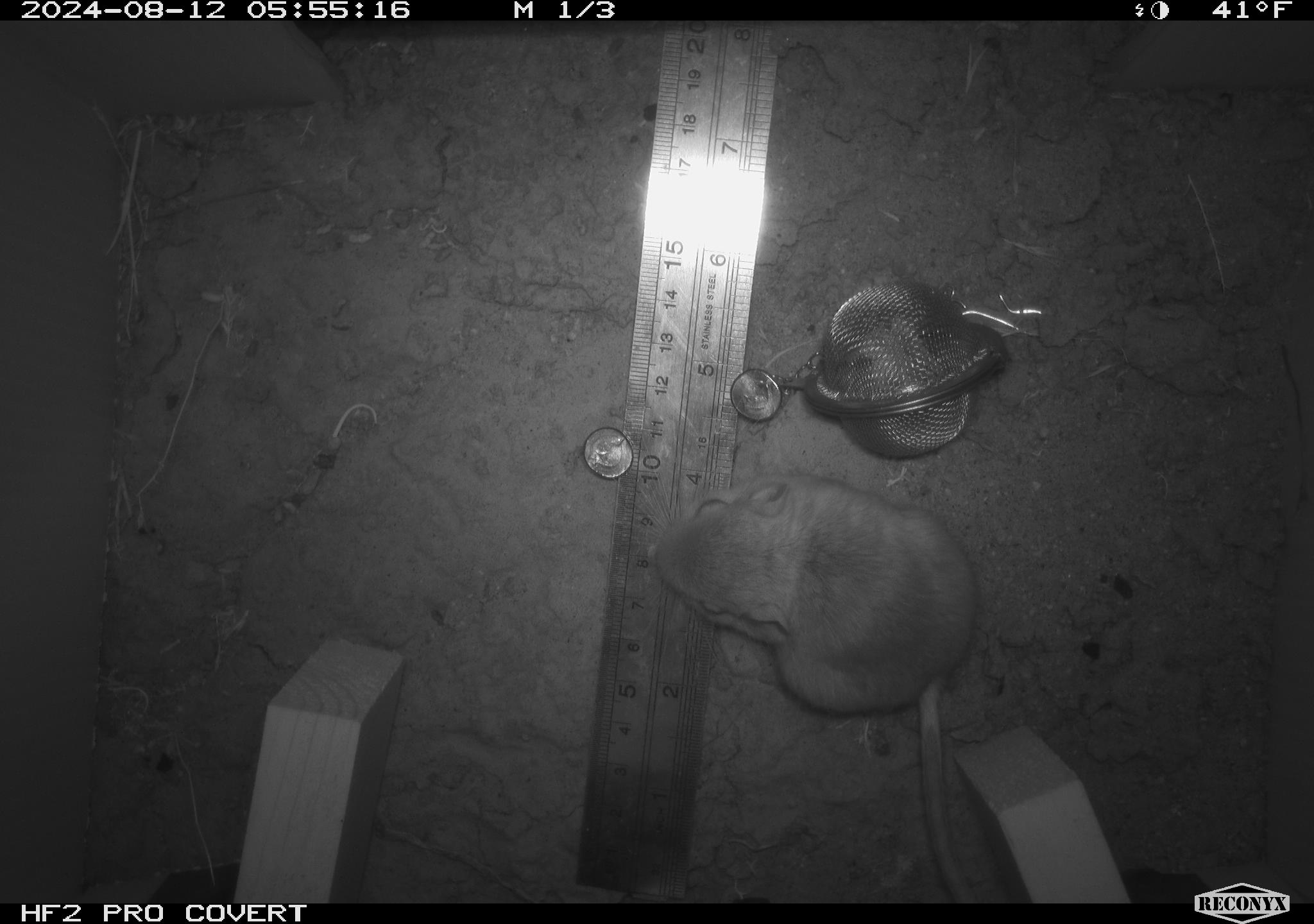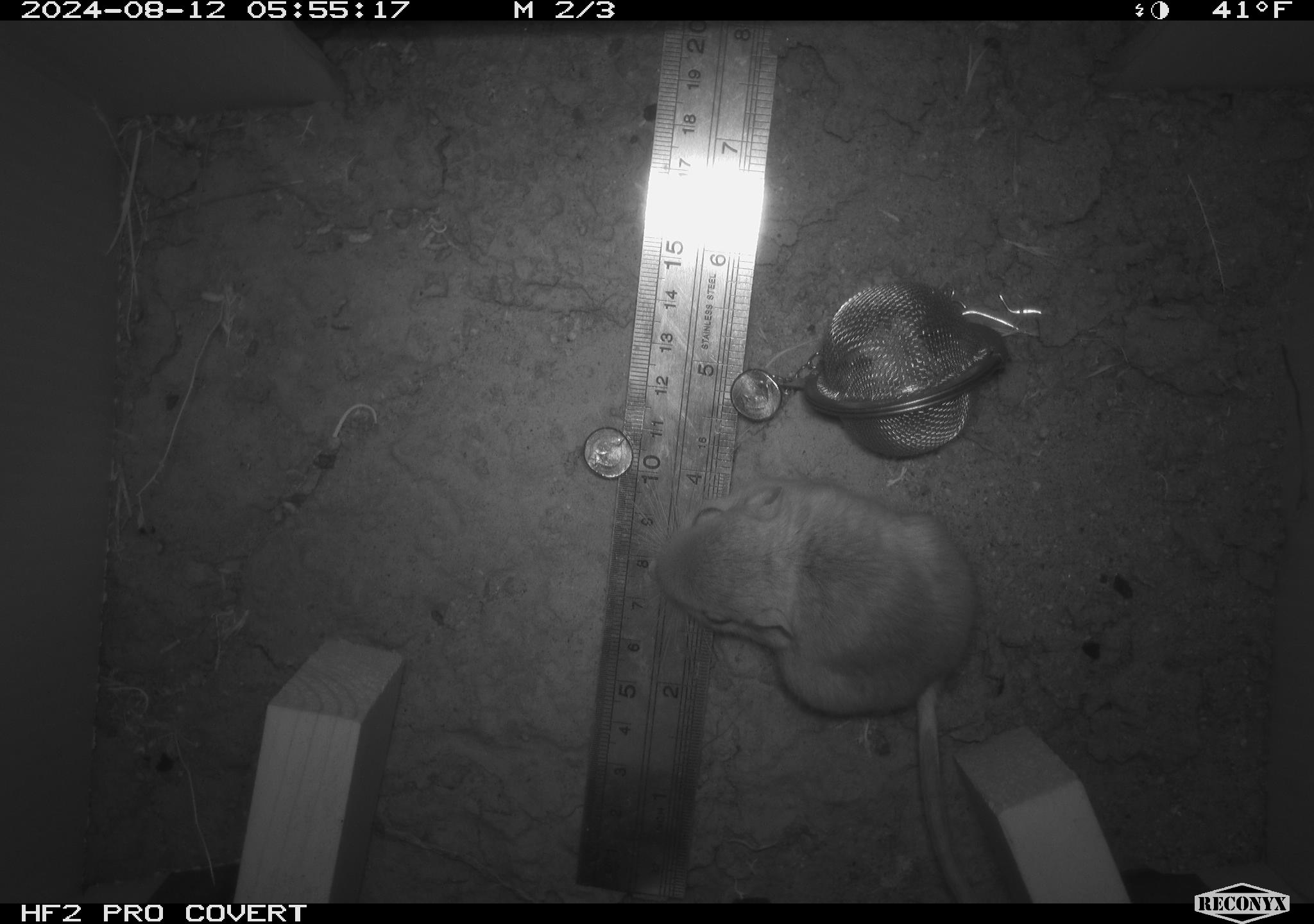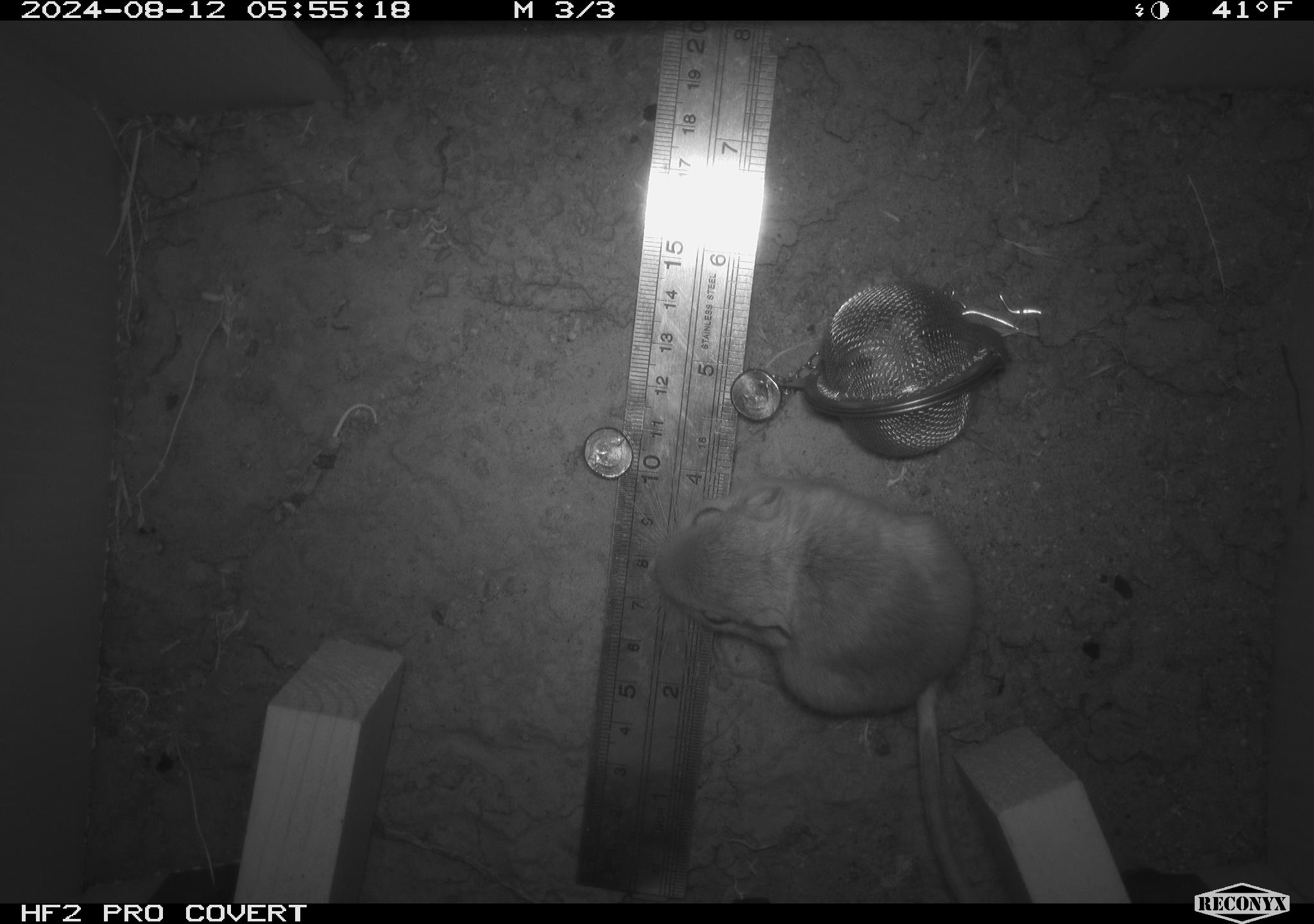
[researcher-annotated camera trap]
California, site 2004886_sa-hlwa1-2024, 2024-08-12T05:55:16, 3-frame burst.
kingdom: Animalia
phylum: Chordata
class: Mammalia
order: Rodentia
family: Heteromyidae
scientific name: Heteromyidae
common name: kangaroo rats and pocket mice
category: heteromyidae family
Heteromyidae family (kangaroo rats and pocket mice) (Heteromyidae).